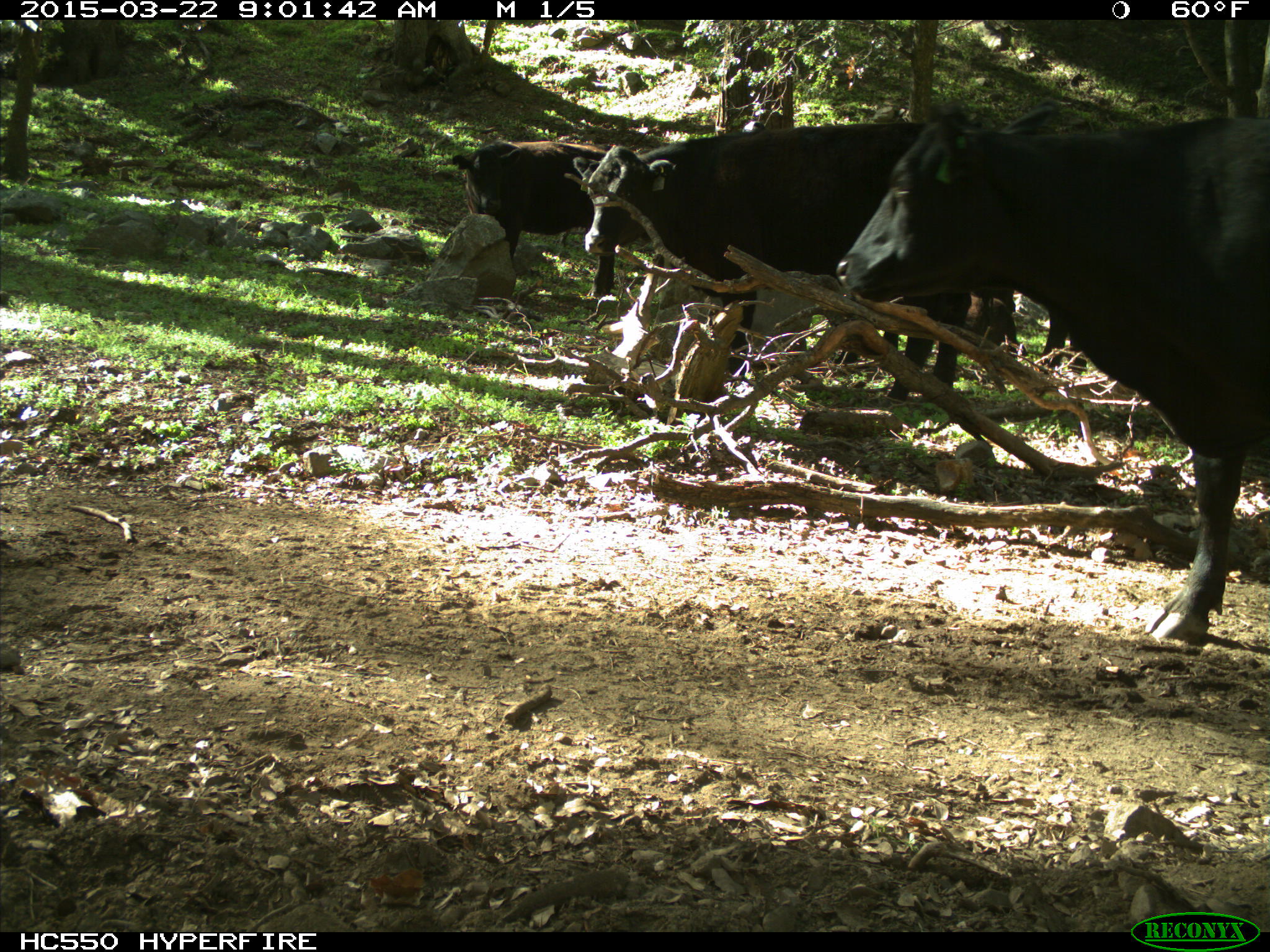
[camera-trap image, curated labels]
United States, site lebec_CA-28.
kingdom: Animalia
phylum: Chordata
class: Mammalia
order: Artiodactyla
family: Bovidae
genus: Bos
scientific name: Bos taurus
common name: domestic cow